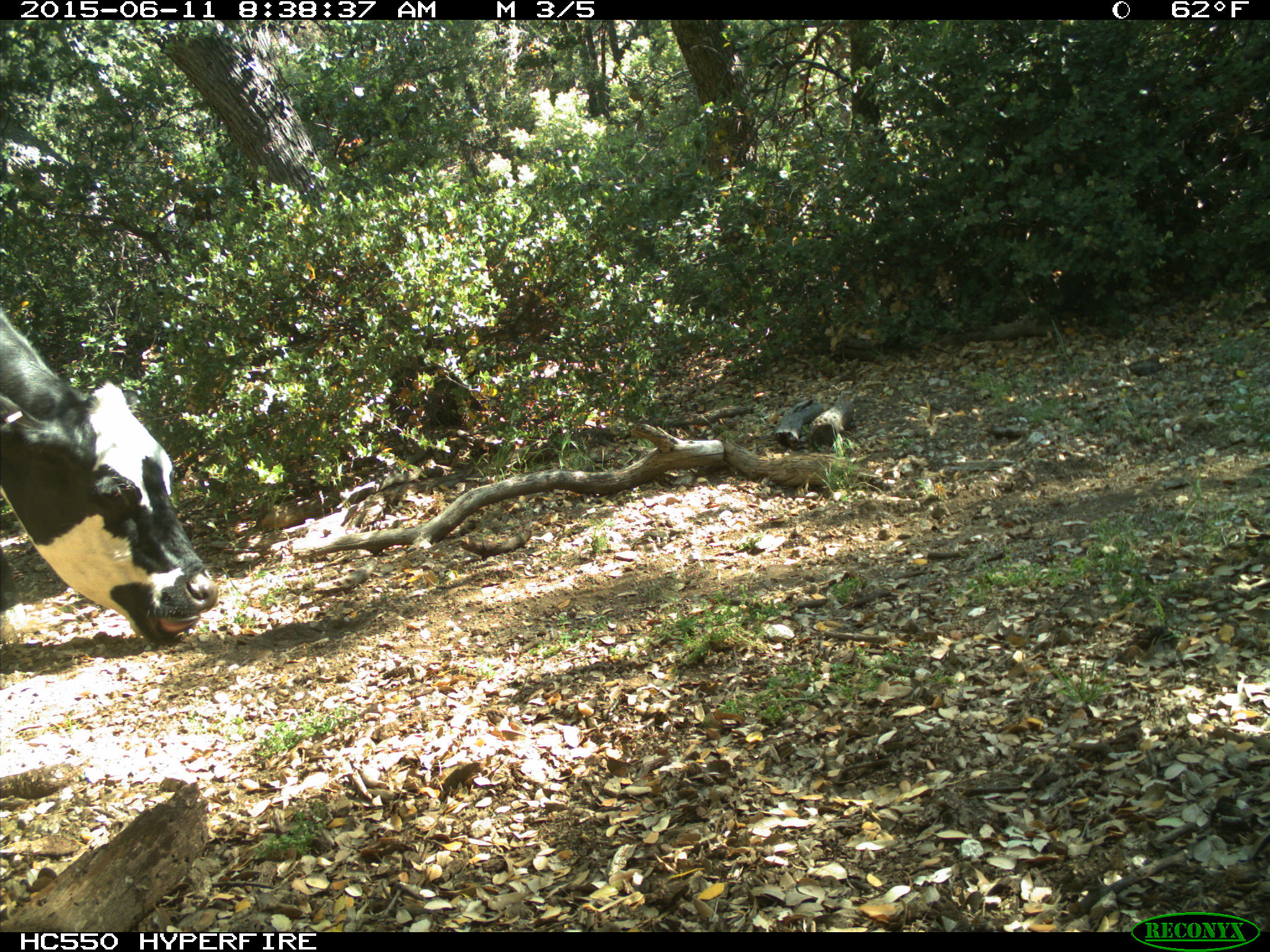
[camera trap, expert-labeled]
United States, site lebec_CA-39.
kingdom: Animalia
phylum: Chordata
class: Mammalia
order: Artiodactyla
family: Bovidae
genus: Bos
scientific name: Bos taurus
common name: domestic cow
Bos taurus (domestic cow).